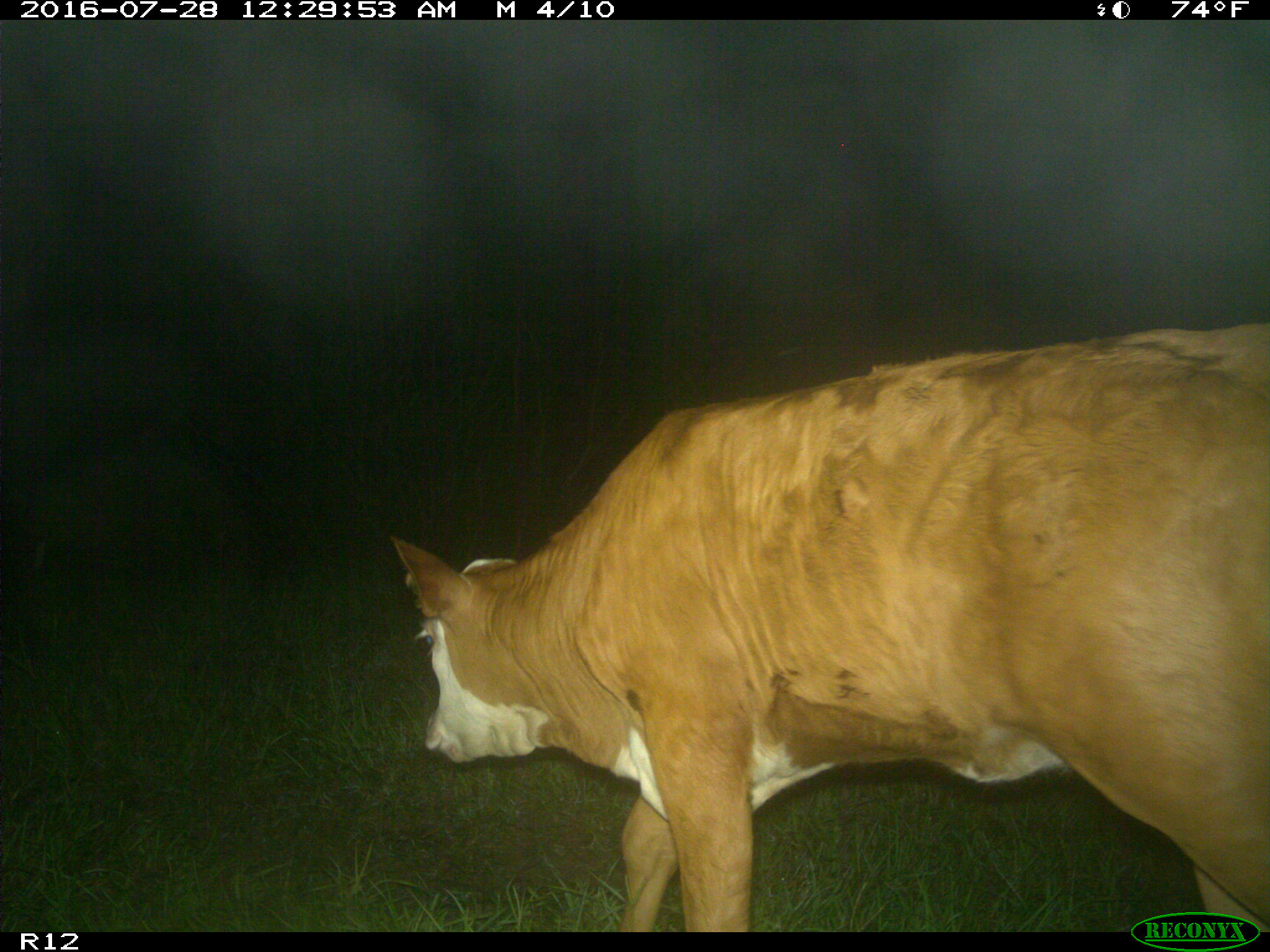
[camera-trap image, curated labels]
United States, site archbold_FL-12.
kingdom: Animalia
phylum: Chordata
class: Mammalia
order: Artiodactyla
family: Bovidae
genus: Bos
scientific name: Bos taurus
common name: domestic cow